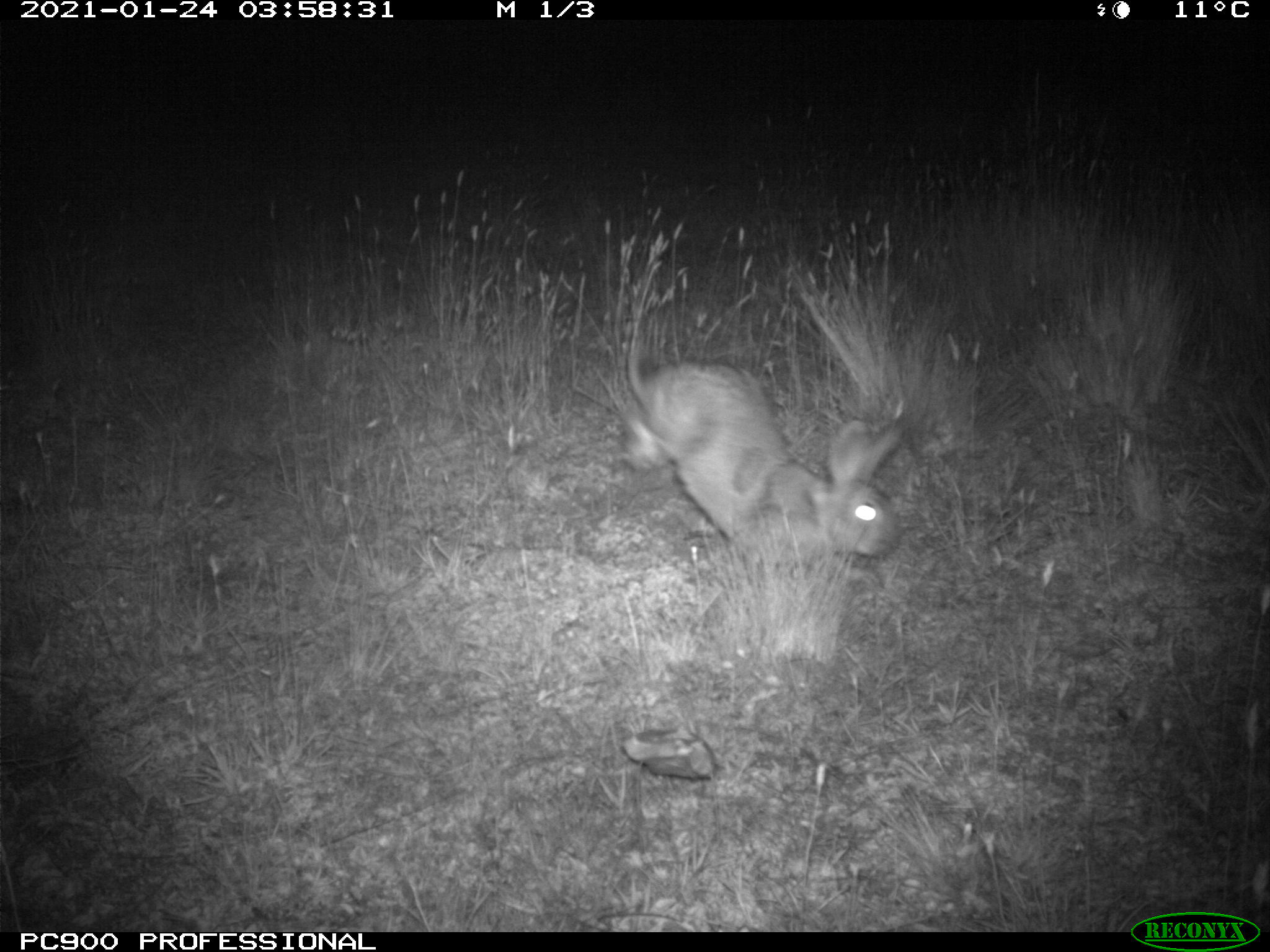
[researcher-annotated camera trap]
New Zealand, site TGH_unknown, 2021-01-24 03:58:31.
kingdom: Animalia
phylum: Chordata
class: Mammalia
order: Lagomorpha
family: Leporidae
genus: Oryctolagus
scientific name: Oryctolagus cuniculus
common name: european rabbit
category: rabbit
Rabbit (european rabbit) (Oryctolagus cuniculus).